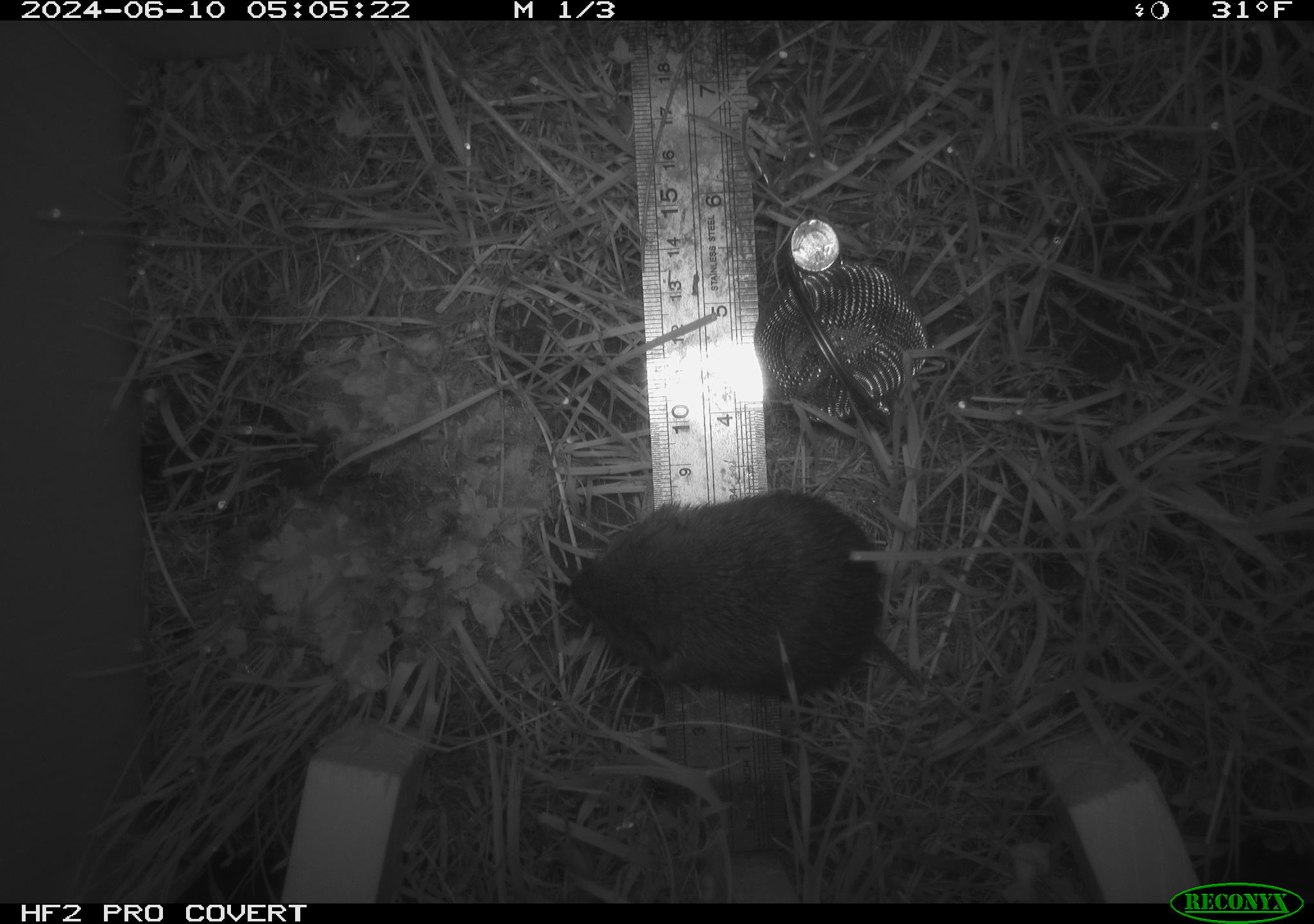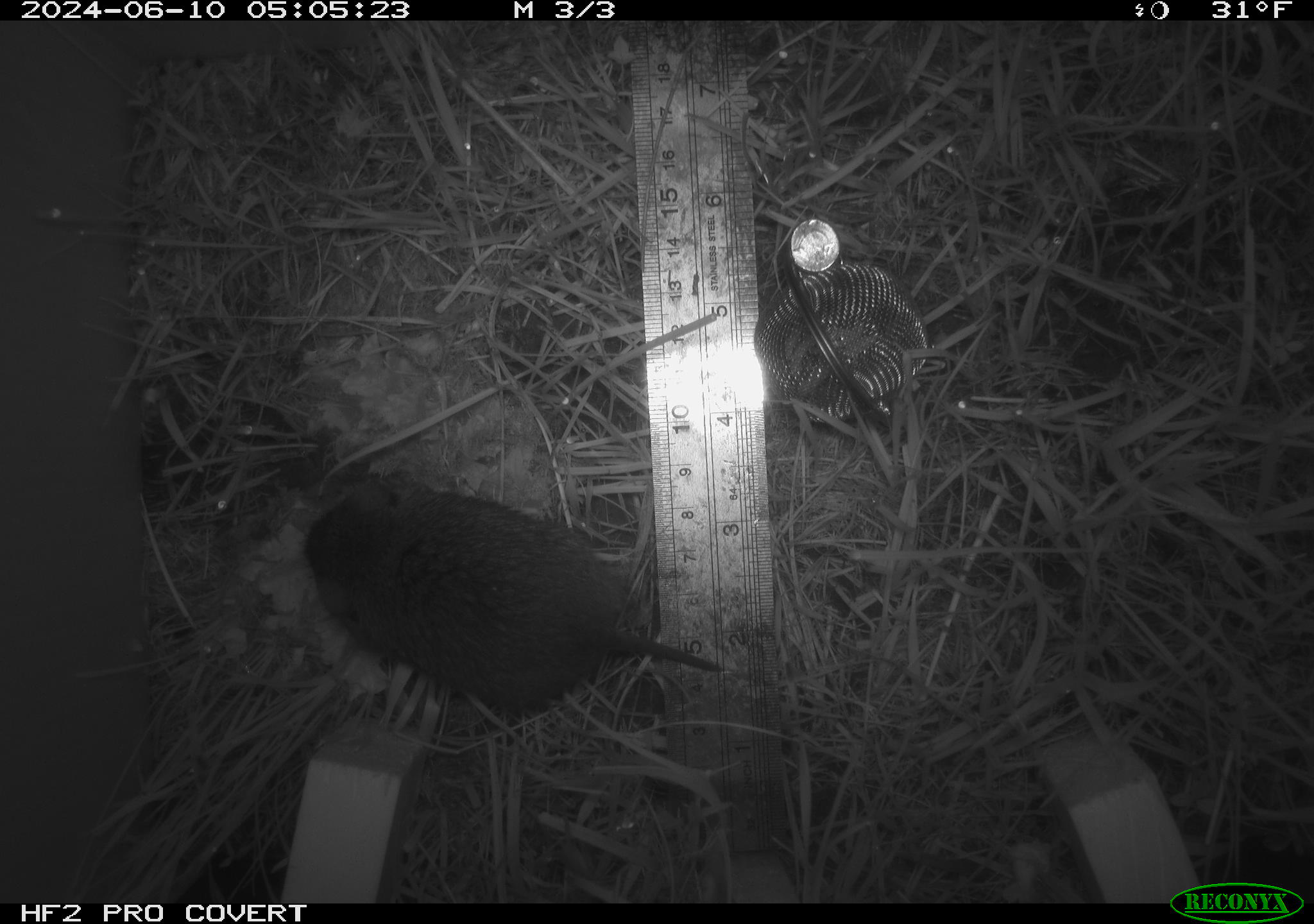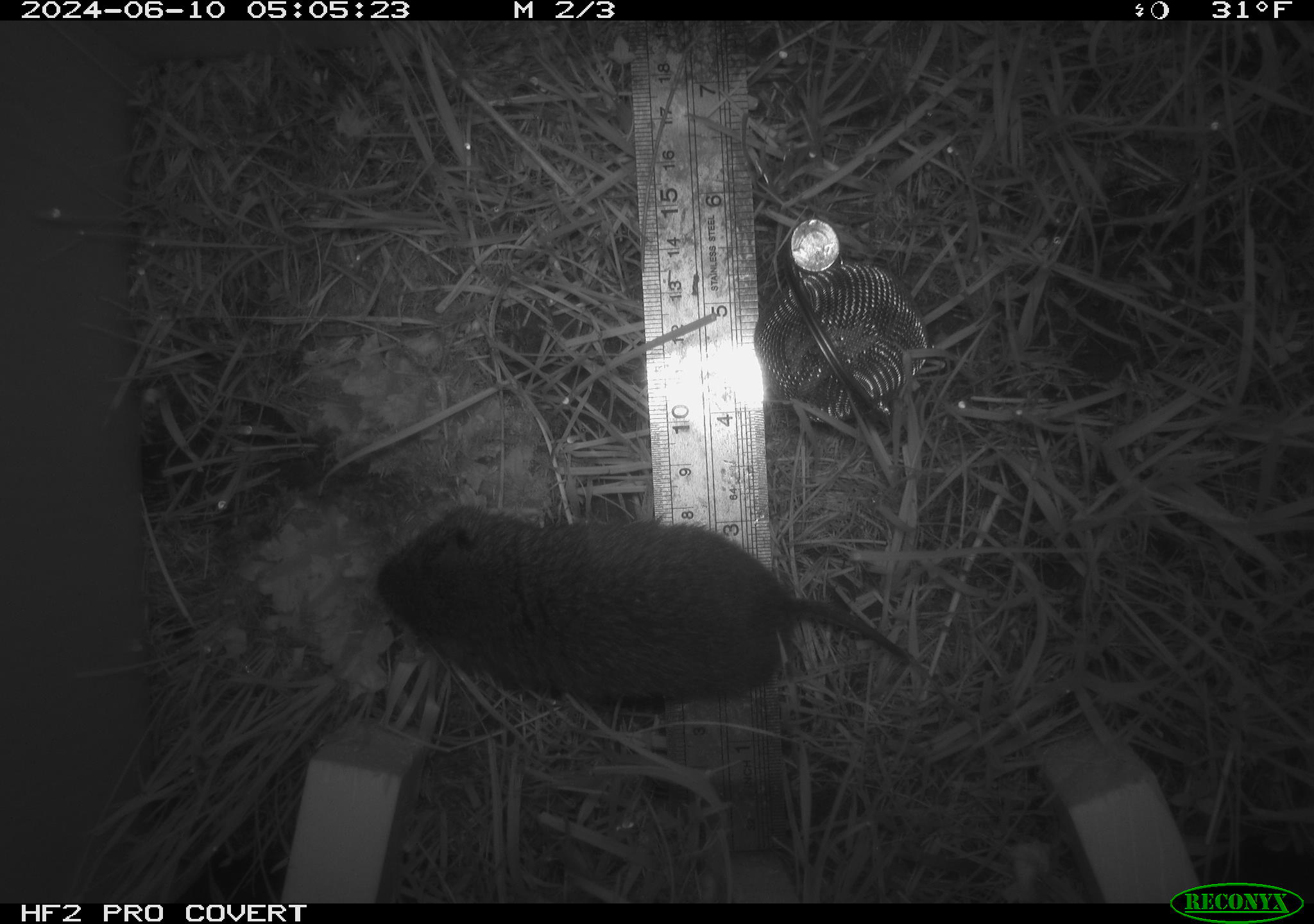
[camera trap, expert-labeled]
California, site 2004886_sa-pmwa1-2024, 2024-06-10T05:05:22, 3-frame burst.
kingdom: Animalia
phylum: Chordata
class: Mammalia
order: Rodentia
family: Cricetidae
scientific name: Arvicolinae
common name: voles, lemmings, and muskrats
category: arvicolinae subfamily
Arvicolinae subfamily (voles, lemmings, and muskrats) (Arvicolinae).